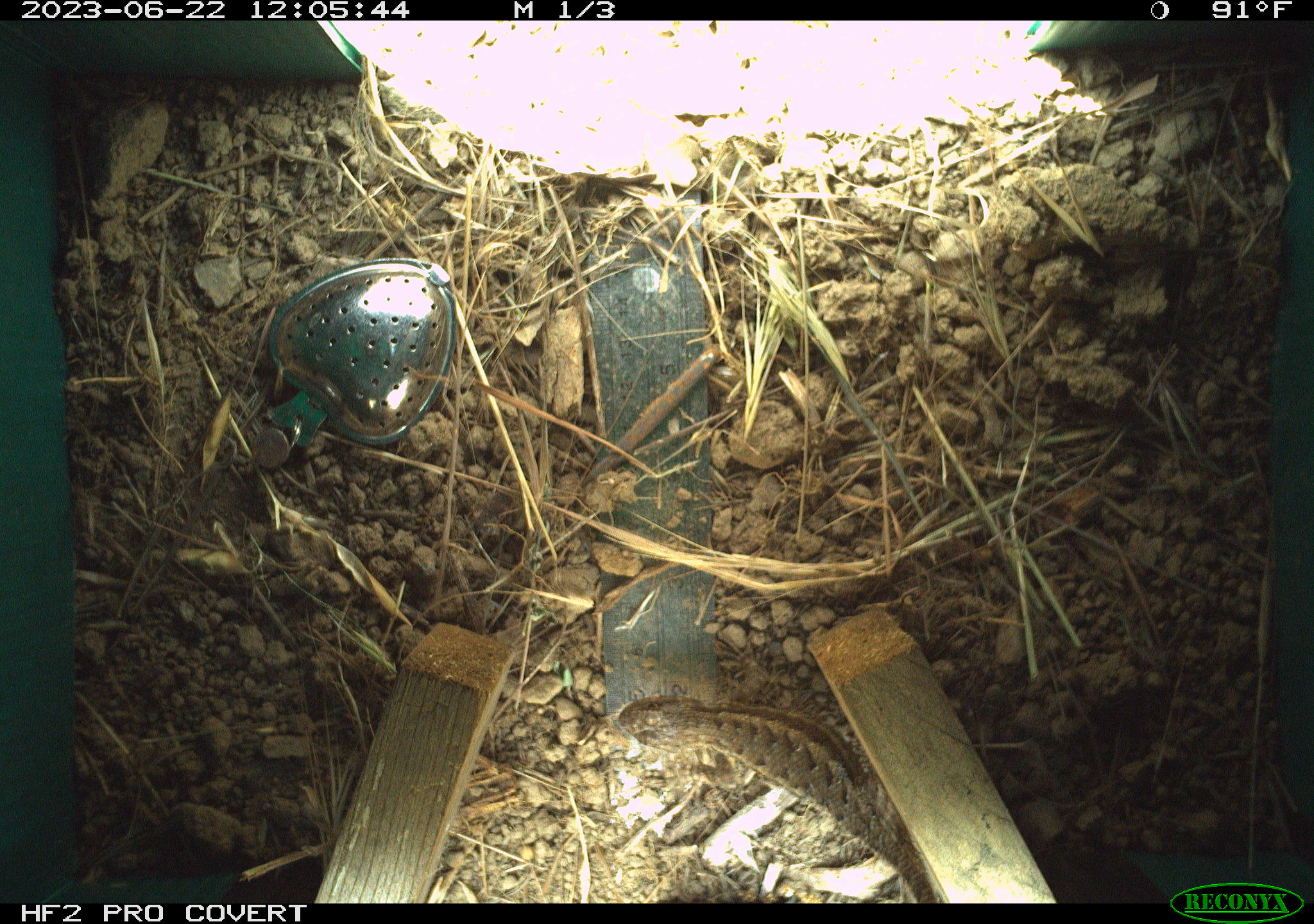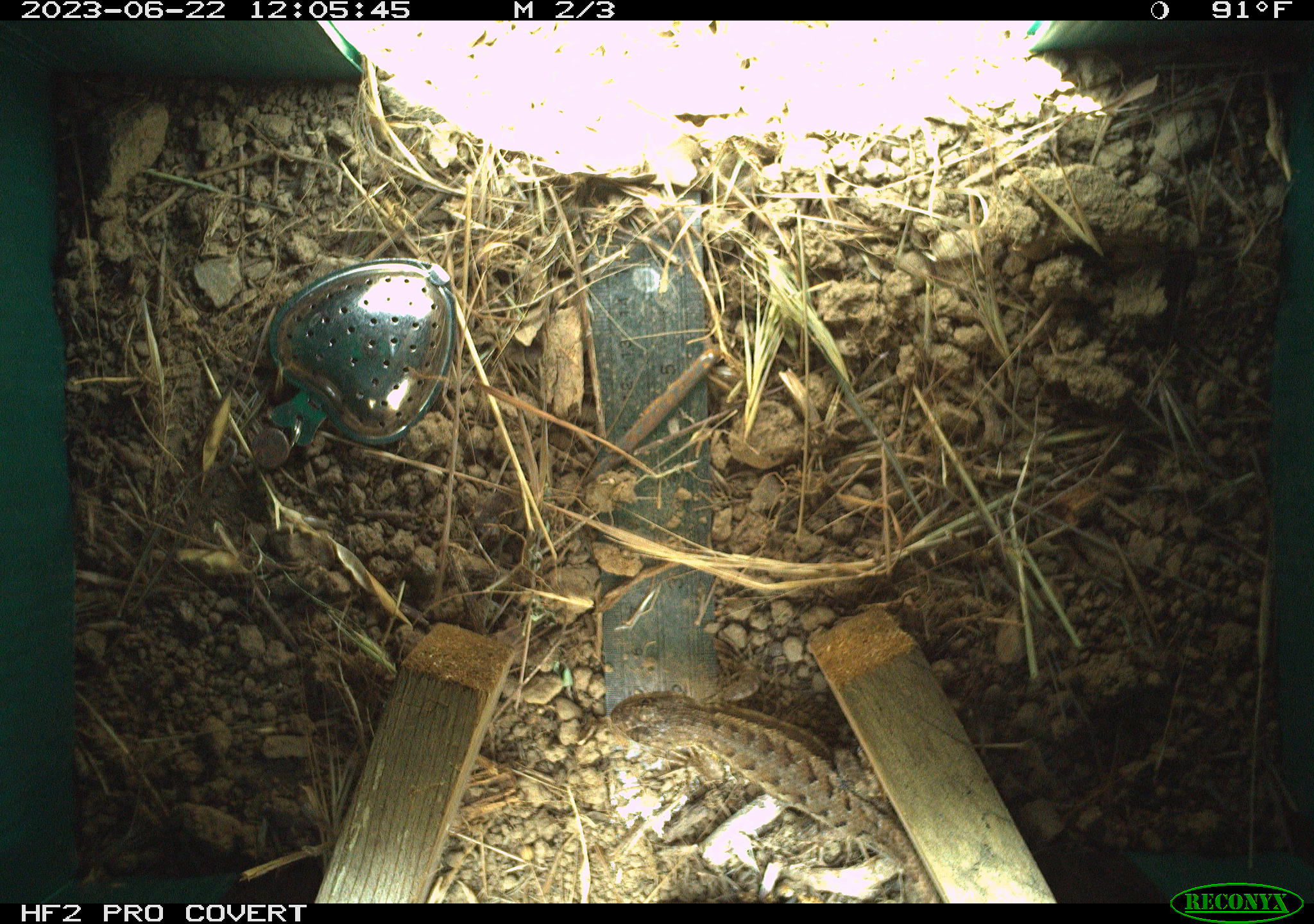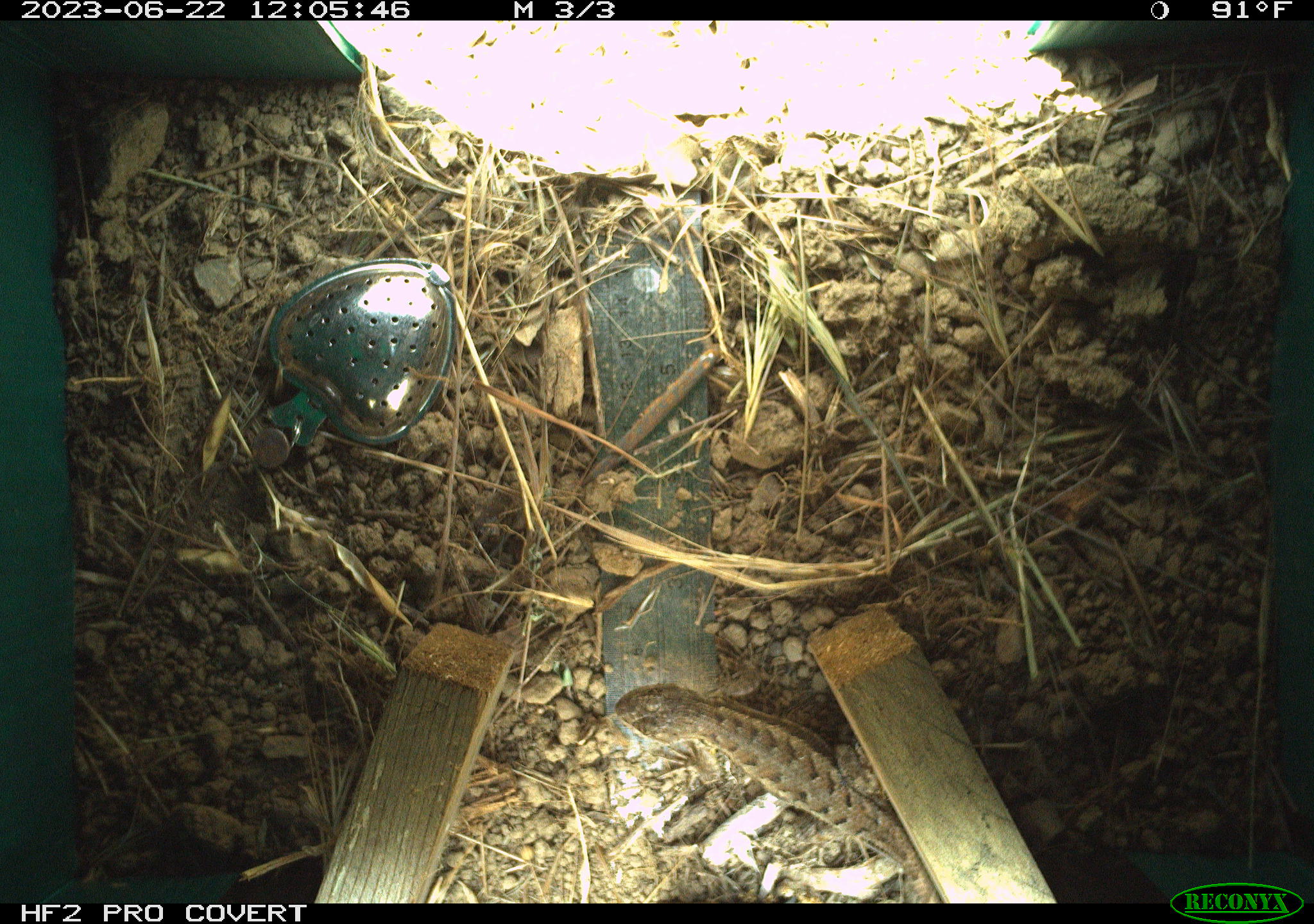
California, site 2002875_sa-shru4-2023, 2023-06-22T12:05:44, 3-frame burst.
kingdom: Animalia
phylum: Chordata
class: Reptilia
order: Squamata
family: Phrynosomatidae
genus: Sceloporus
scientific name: Sceloporus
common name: spiny lizards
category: sceloporus species